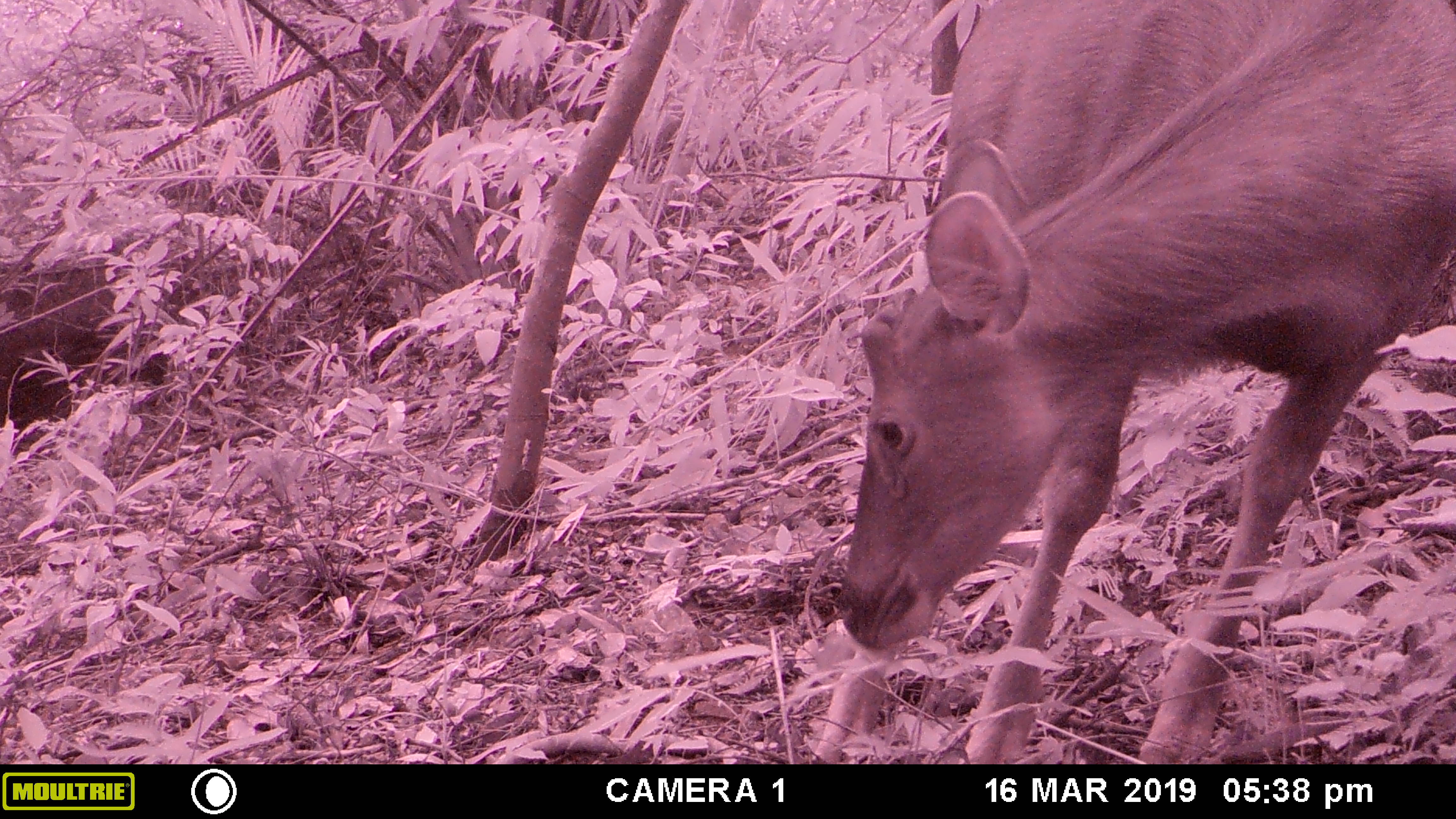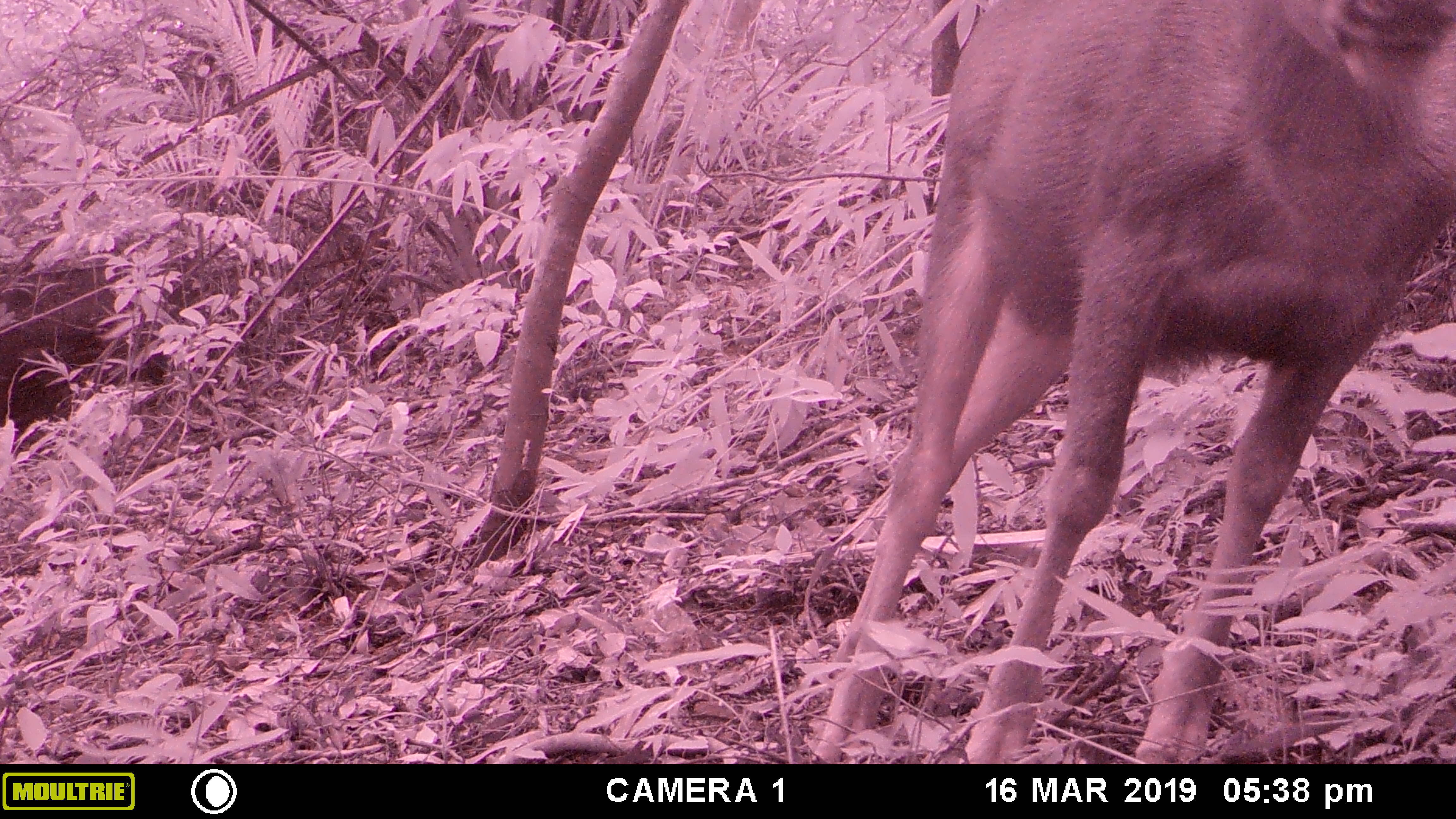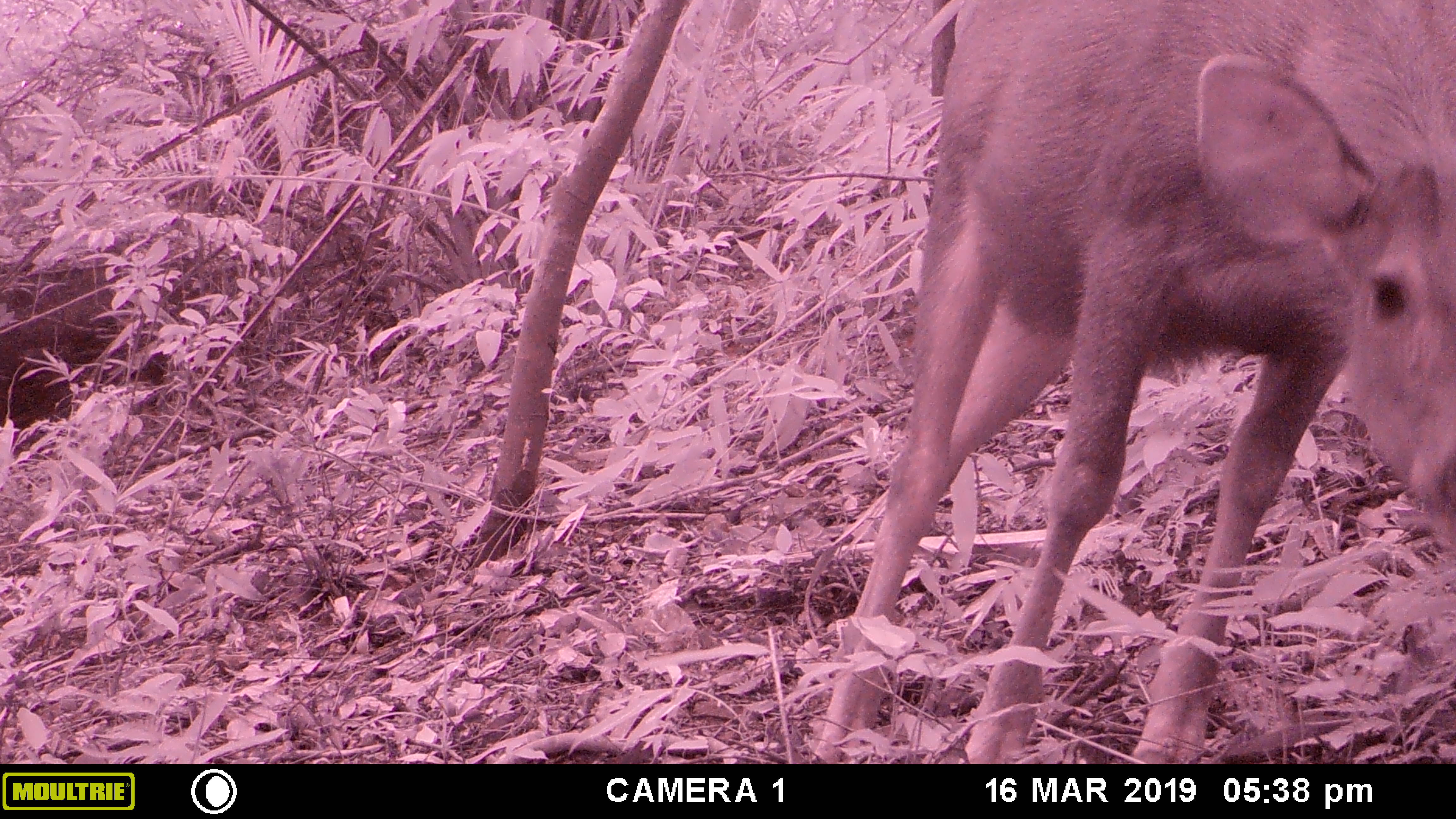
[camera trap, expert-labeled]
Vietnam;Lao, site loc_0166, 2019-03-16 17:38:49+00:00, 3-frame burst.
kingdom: Animalia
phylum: Chordata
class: Mammalia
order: Artiodactyla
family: Cervidae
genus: Rusa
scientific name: Rusa unicolor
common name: sambar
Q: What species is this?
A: Sambar (Rusa unicolor).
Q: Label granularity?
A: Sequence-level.